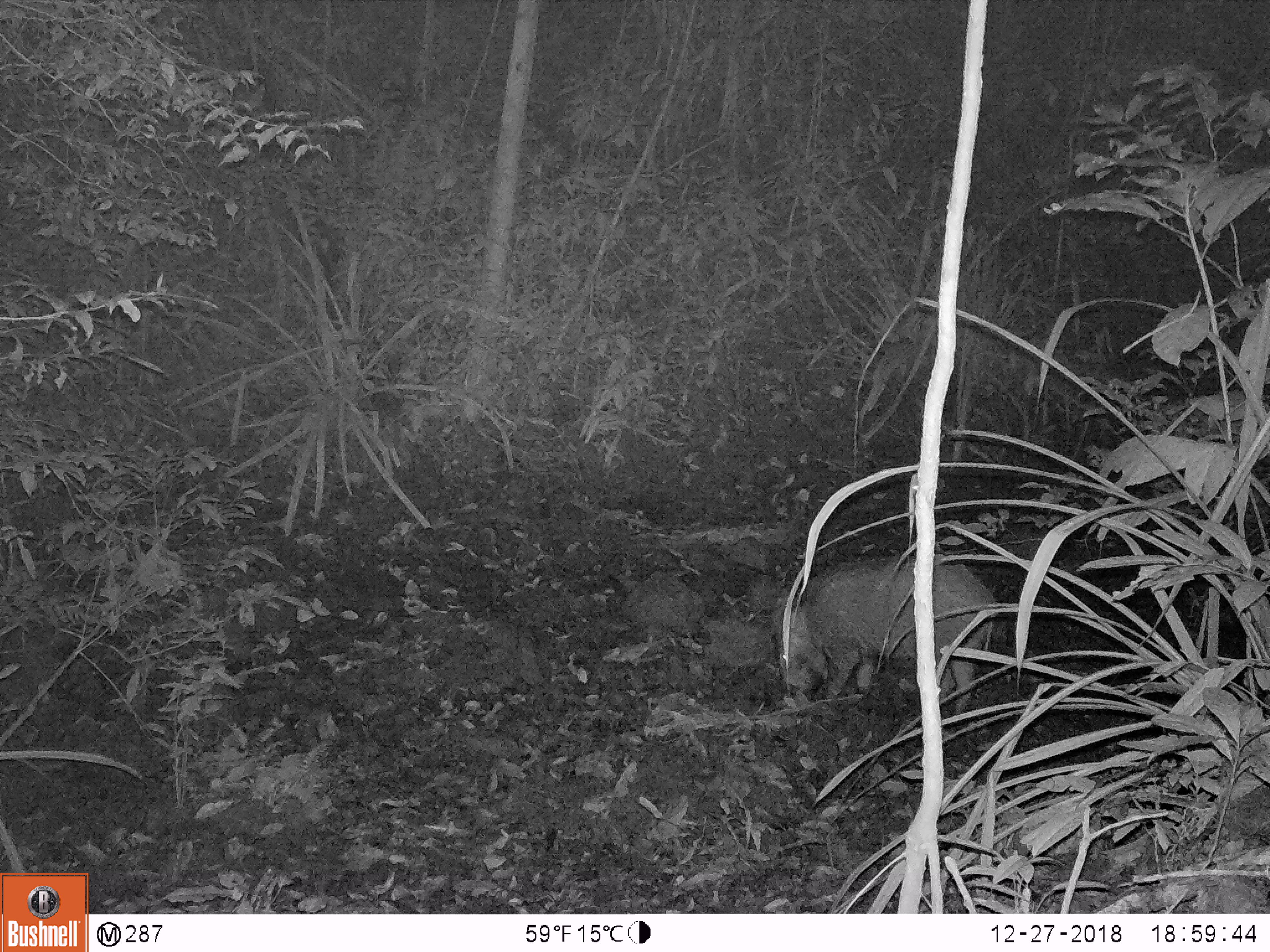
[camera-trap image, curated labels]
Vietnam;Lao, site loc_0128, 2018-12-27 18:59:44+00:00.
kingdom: Animalia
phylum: Chordata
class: Mammalia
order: Artiodactyla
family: Suidae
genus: Sus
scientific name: Sus scrofa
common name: eurasian wild pig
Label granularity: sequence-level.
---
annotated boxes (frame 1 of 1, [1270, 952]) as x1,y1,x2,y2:
eurasian wild pig: 772,554,996,716